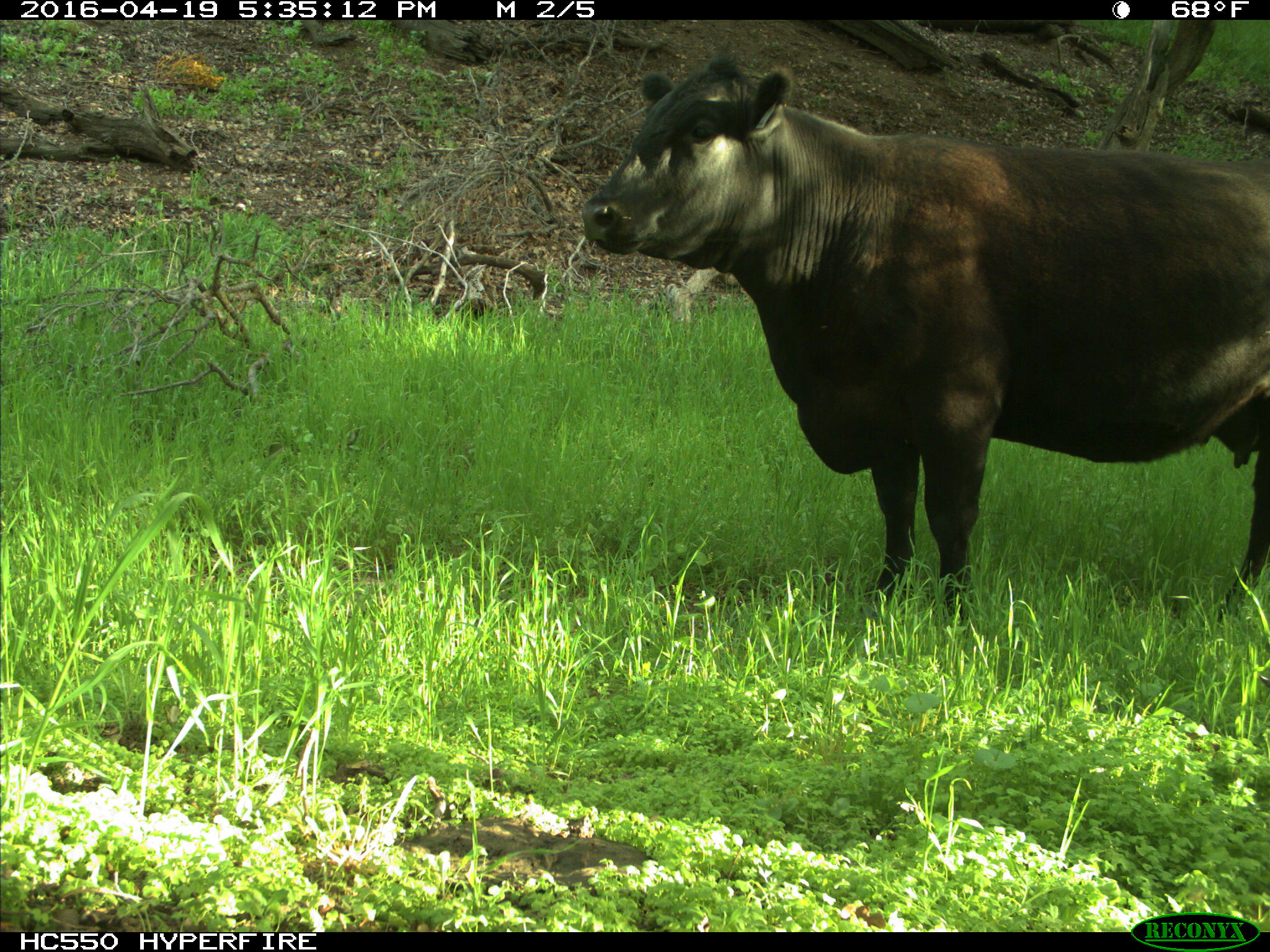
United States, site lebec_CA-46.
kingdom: Animalia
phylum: Chordata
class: Mammalia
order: Artiodactyla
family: Bovidae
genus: Bos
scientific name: Bos taurus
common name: domestic cow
Bos taurus (domestic cow).